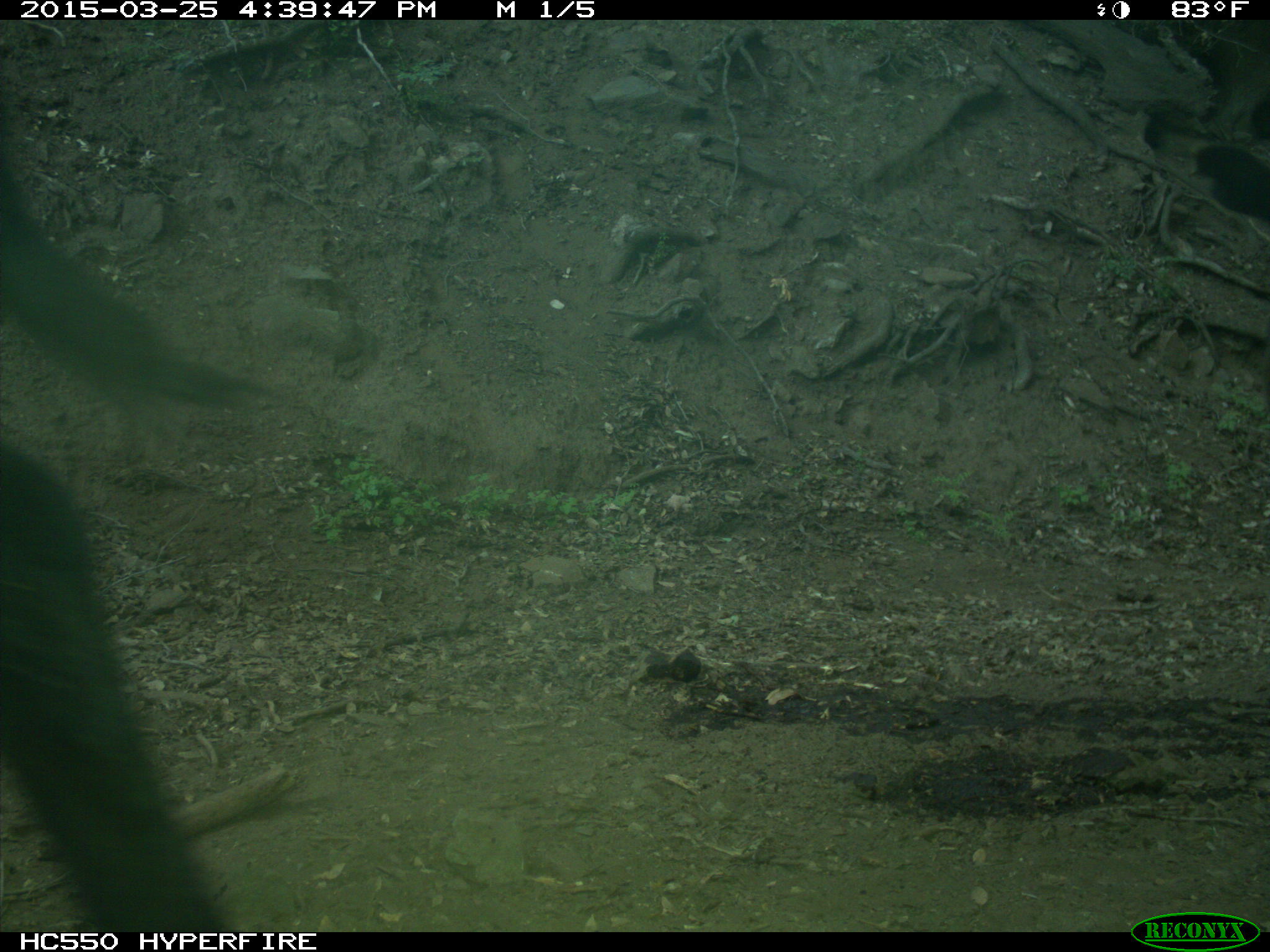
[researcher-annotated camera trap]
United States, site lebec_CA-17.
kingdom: Animalia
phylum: Chordata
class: Mammalia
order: Artiodactyla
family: Bovidae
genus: Bos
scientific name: Bos taurus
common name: domestic cow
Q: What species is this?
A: Bos taurus (domestic cow).